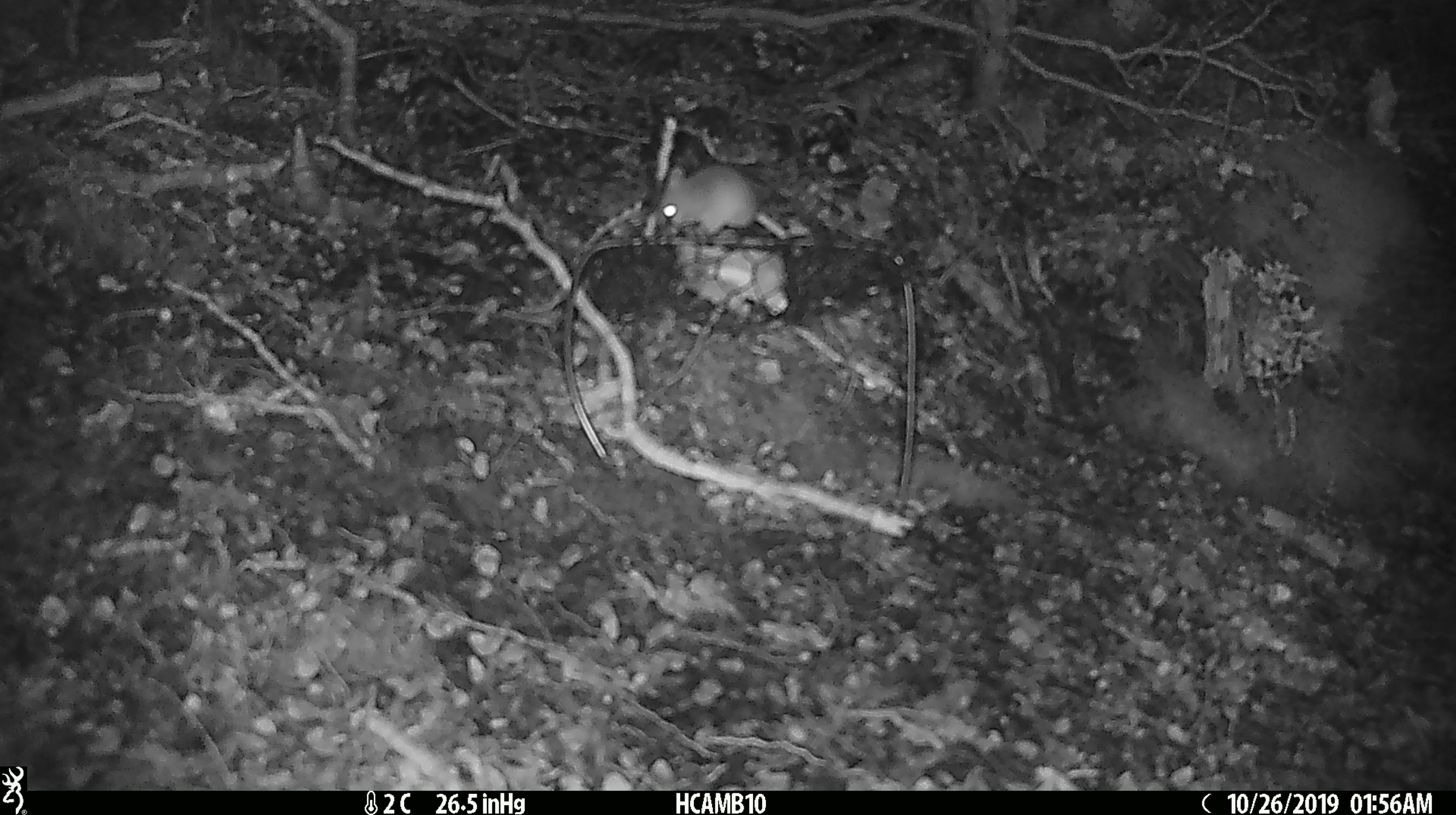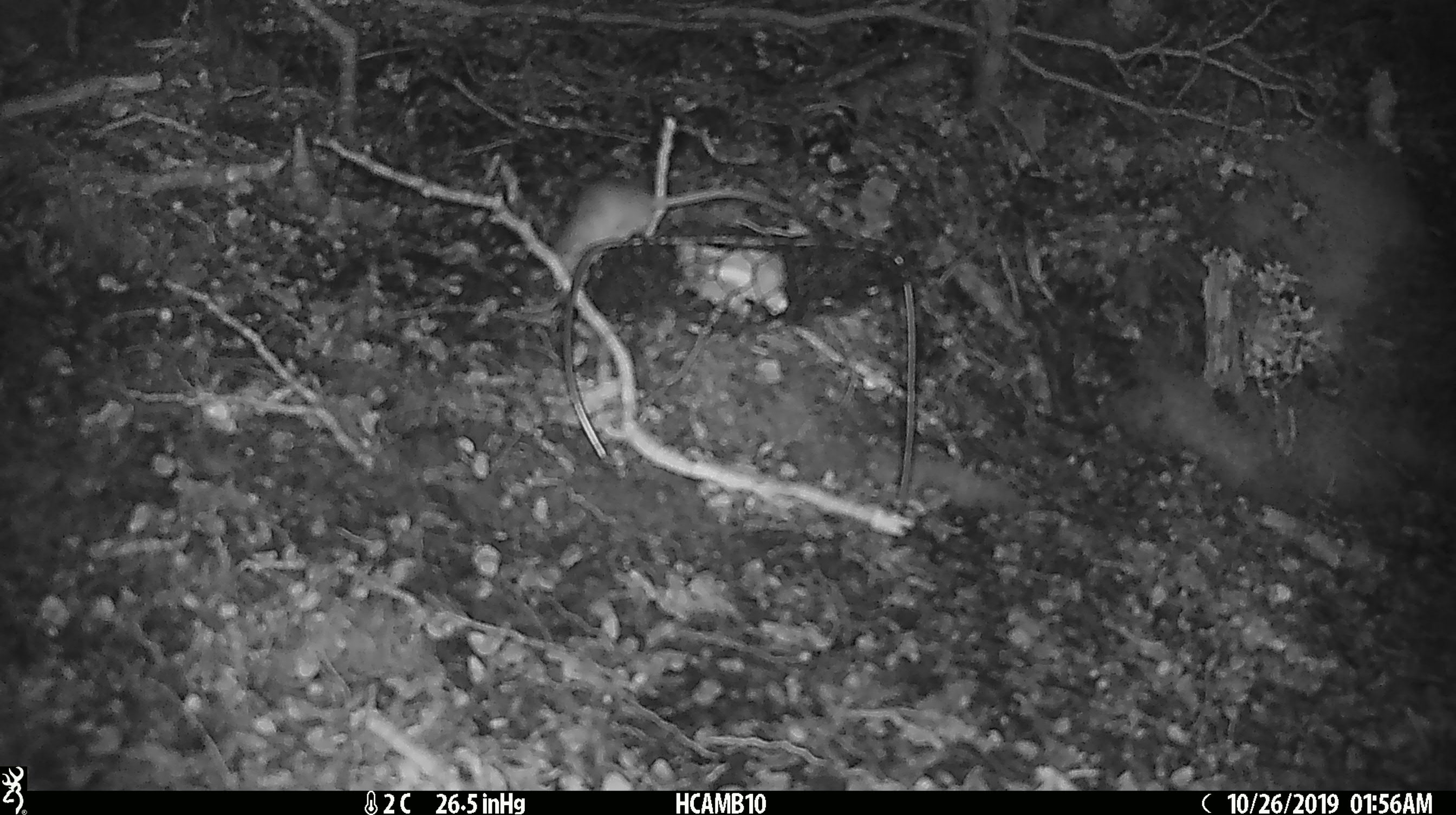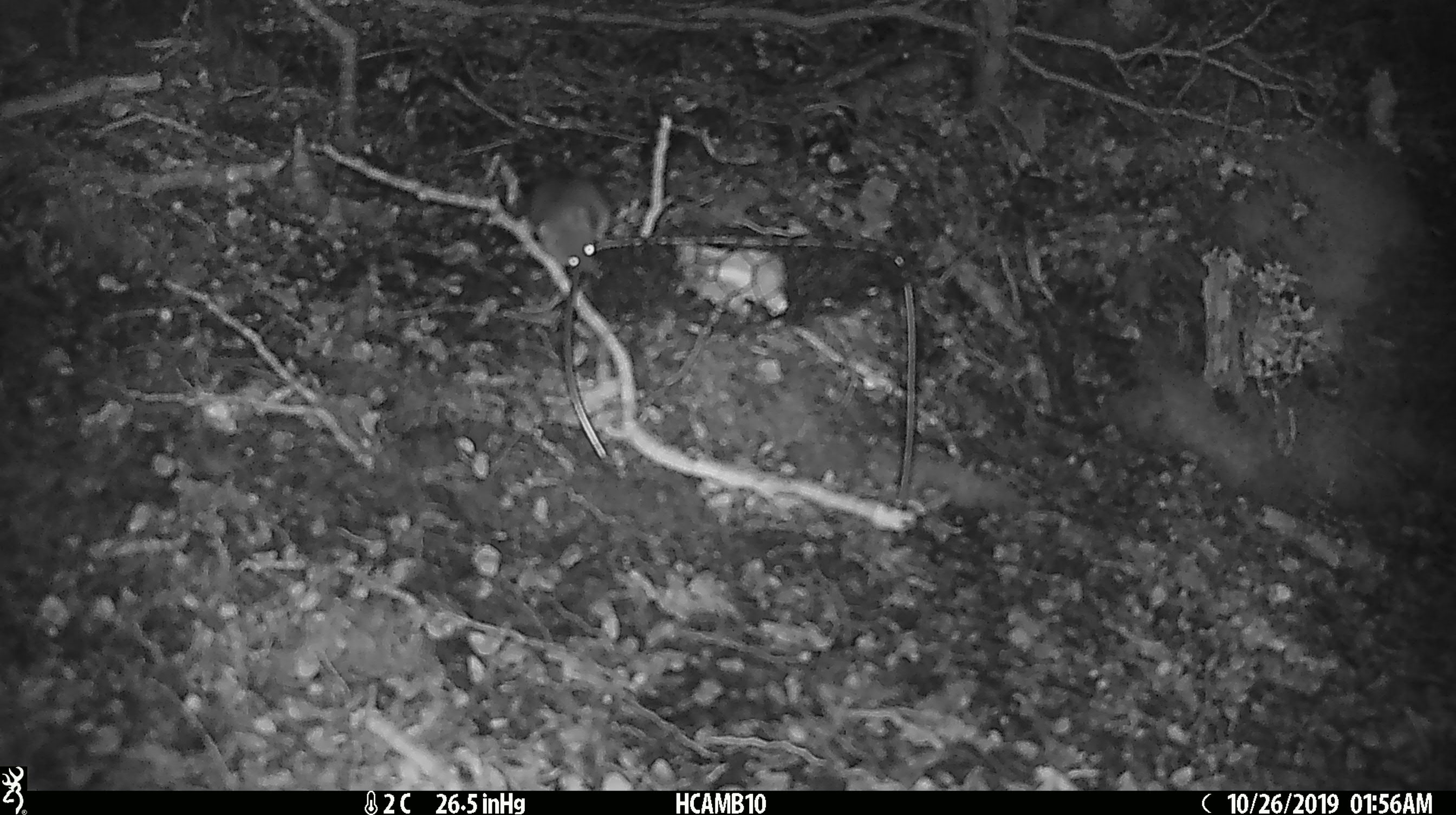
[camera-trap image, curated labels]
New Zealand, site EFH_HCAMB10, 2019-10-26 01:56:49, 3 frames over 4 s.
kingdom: Animalia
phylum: Chordata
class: Mammalia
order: Rodentia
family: Muridae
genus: Mus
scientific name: Mus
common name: mouse